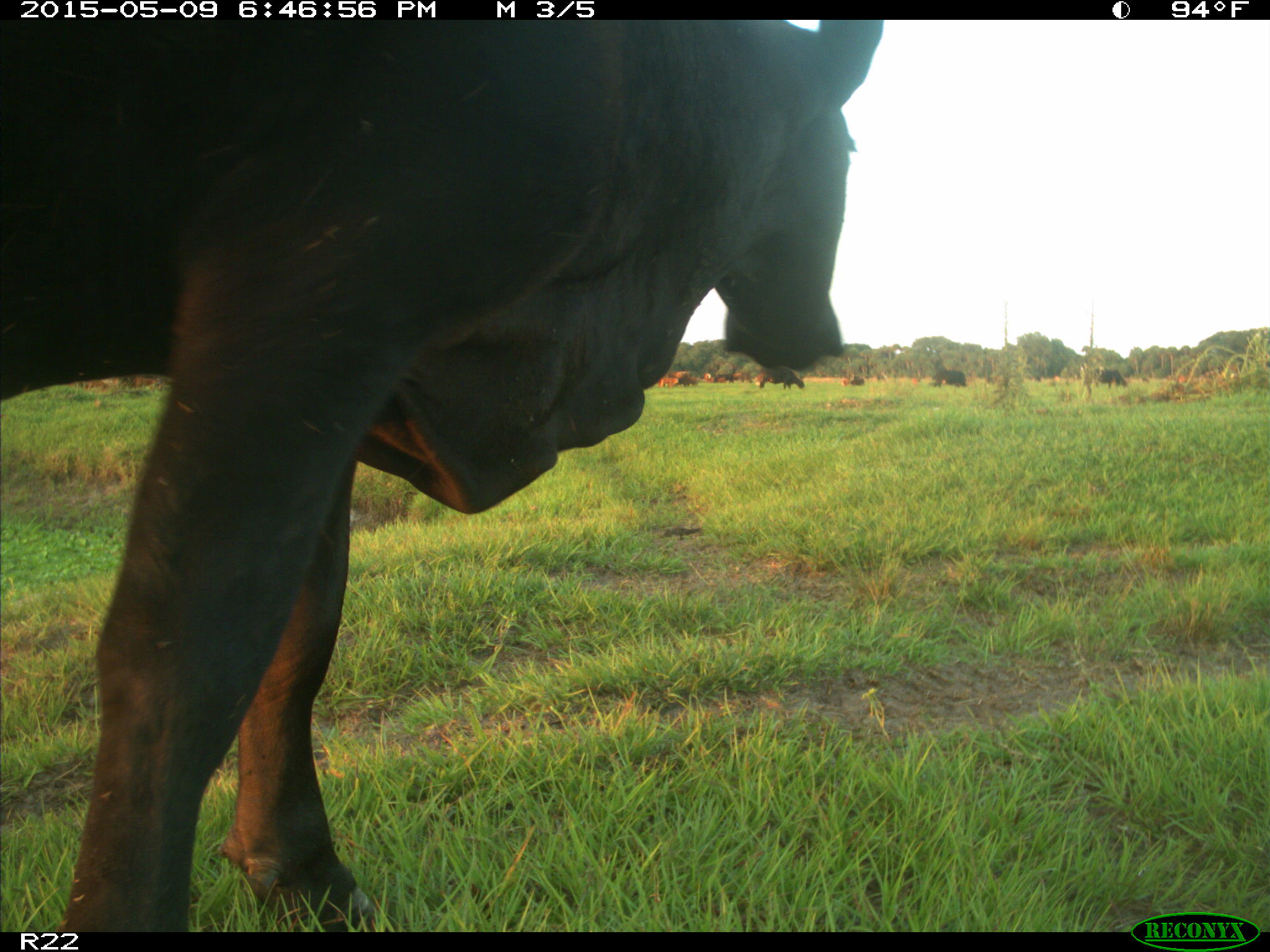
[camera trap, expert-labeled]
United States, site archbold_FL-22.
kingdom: Animalia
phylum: Chordata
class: Mammalia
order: Artiodactyla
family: Bovidae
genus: Bos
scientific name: Bos taurus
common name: domestic cow